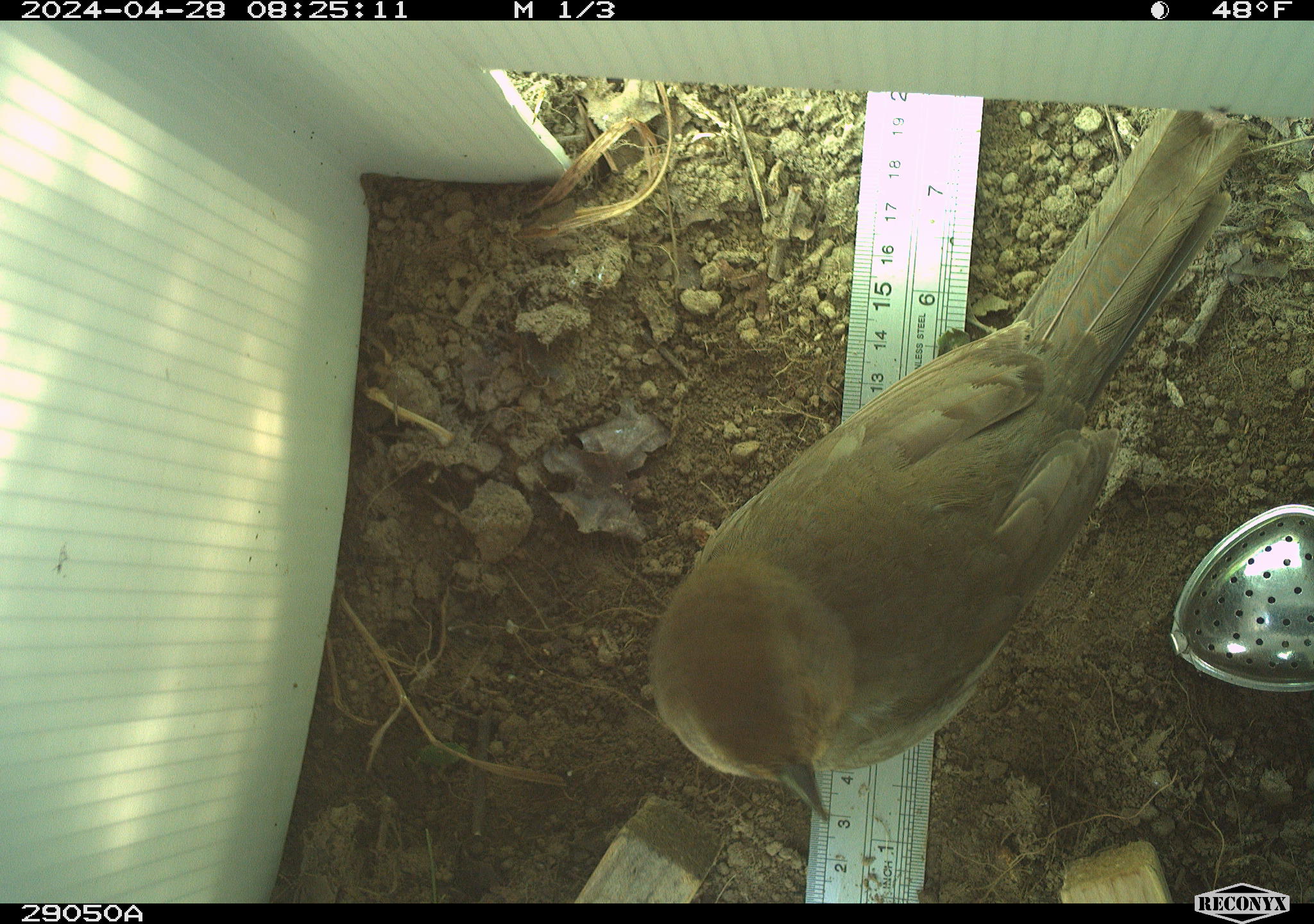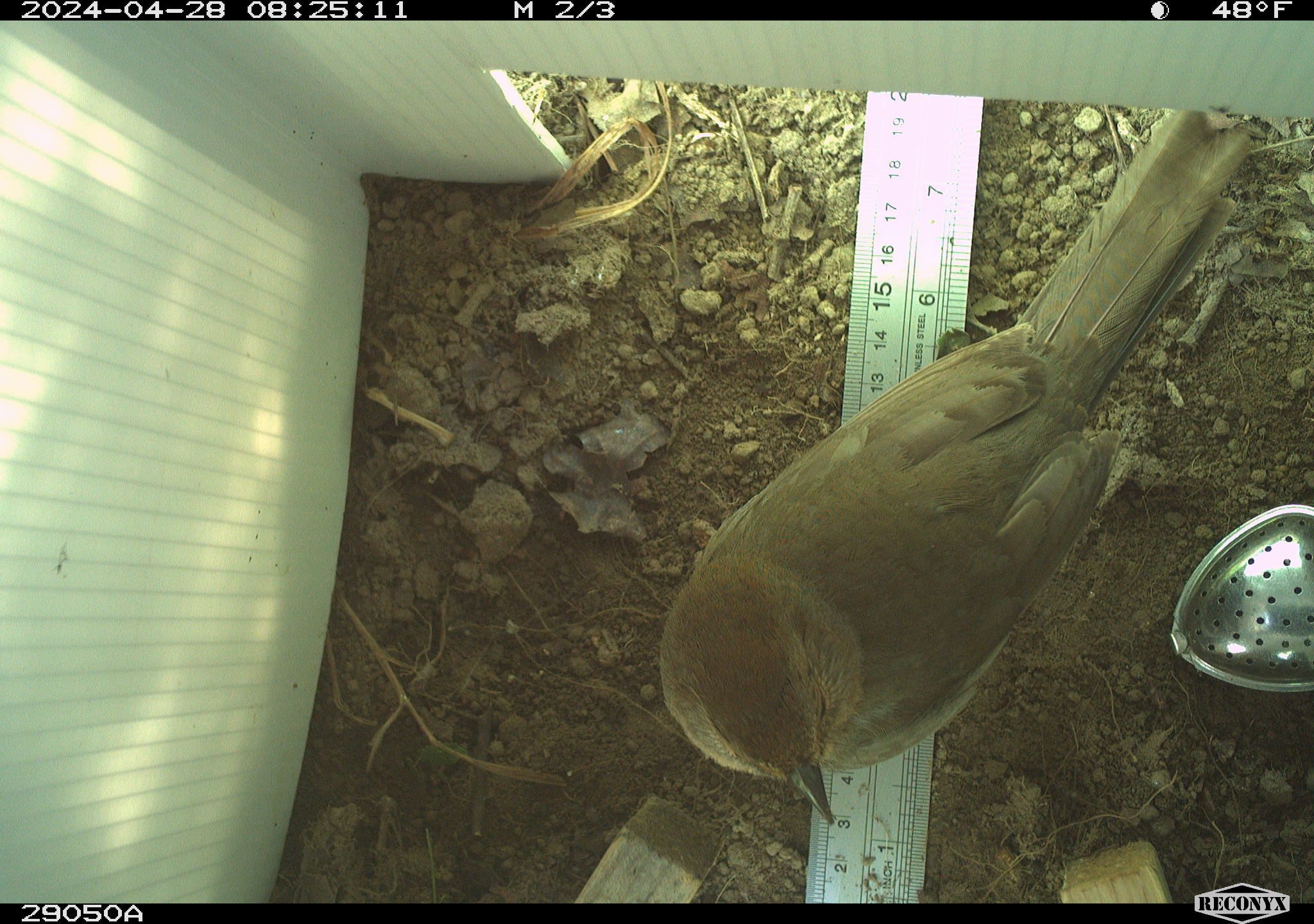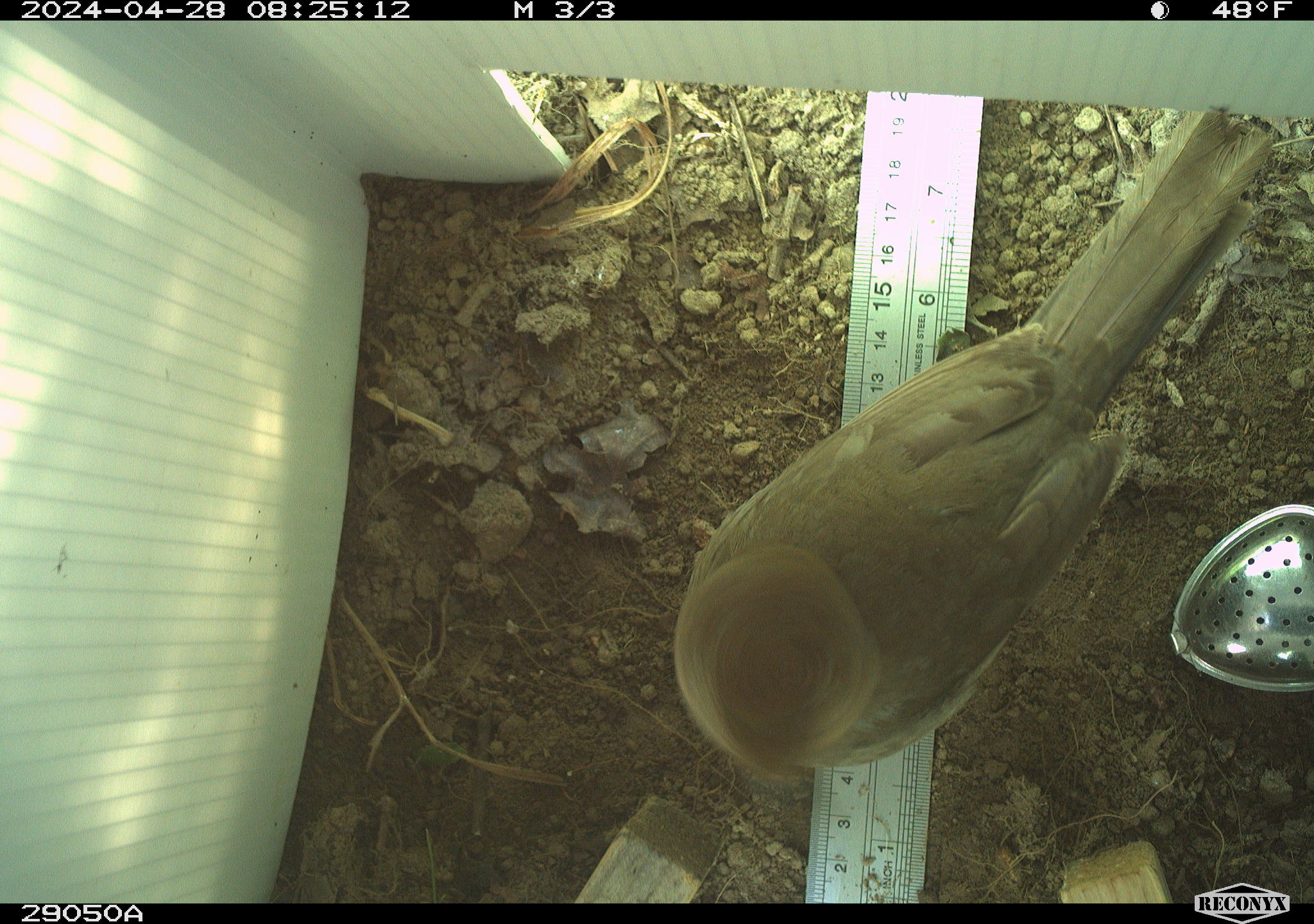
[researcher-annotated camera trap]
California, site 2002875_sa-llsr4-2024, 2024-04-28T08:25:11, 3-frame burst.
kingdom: Animalia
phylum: Chordata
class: Aves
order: Passeriformes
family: Passerellidae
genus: Melozone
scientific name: Melozone crissalis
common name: california towhee